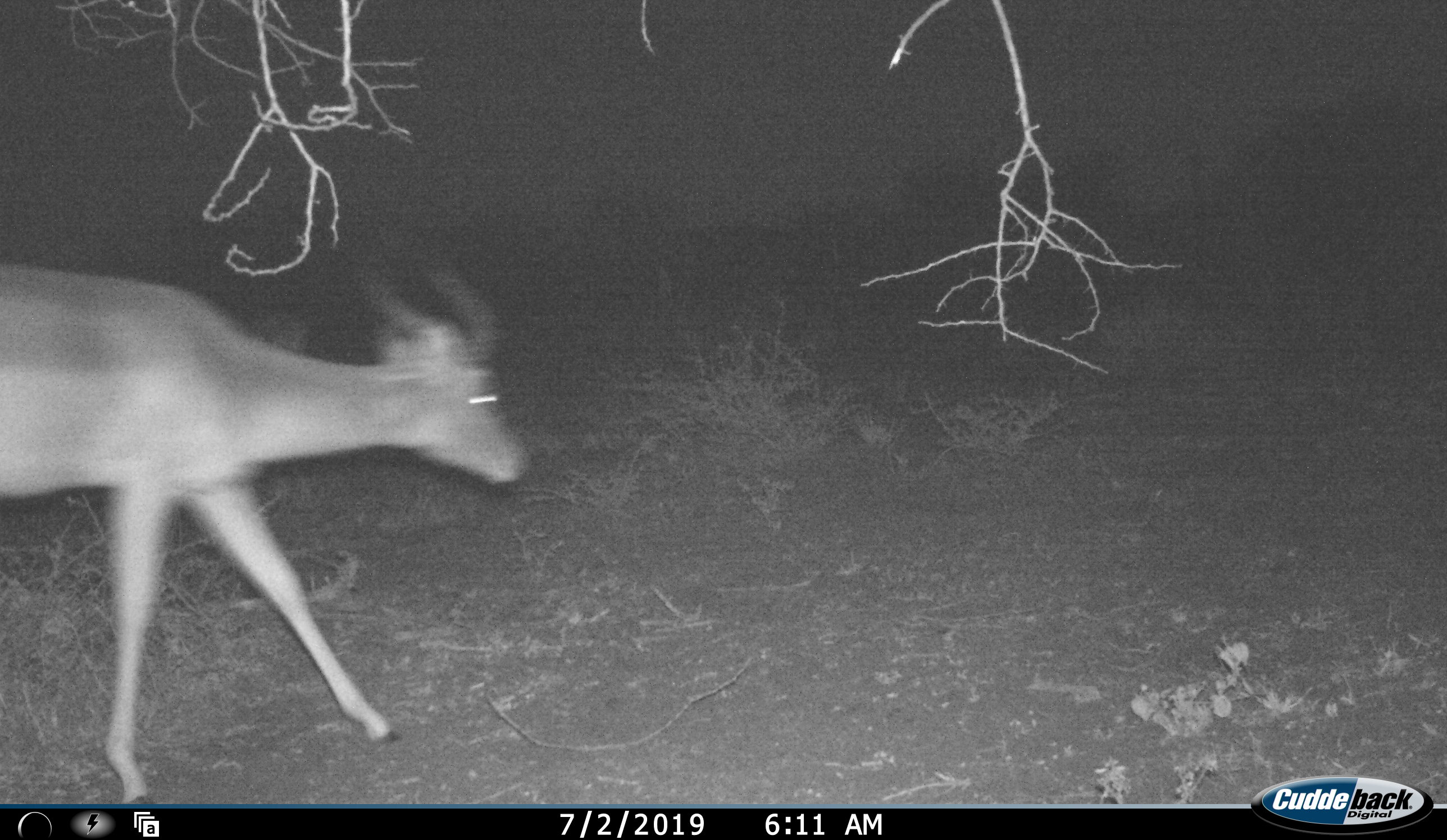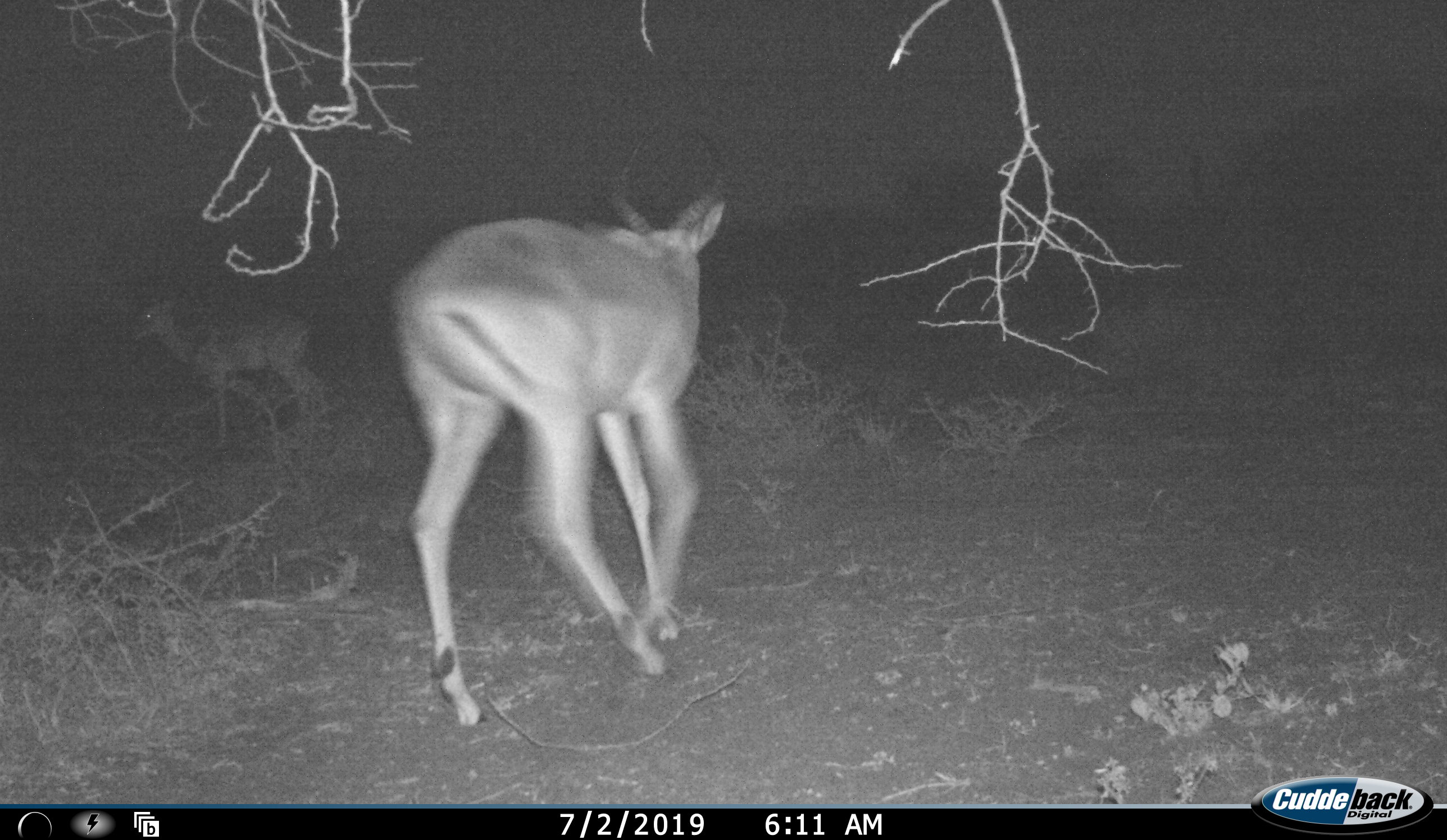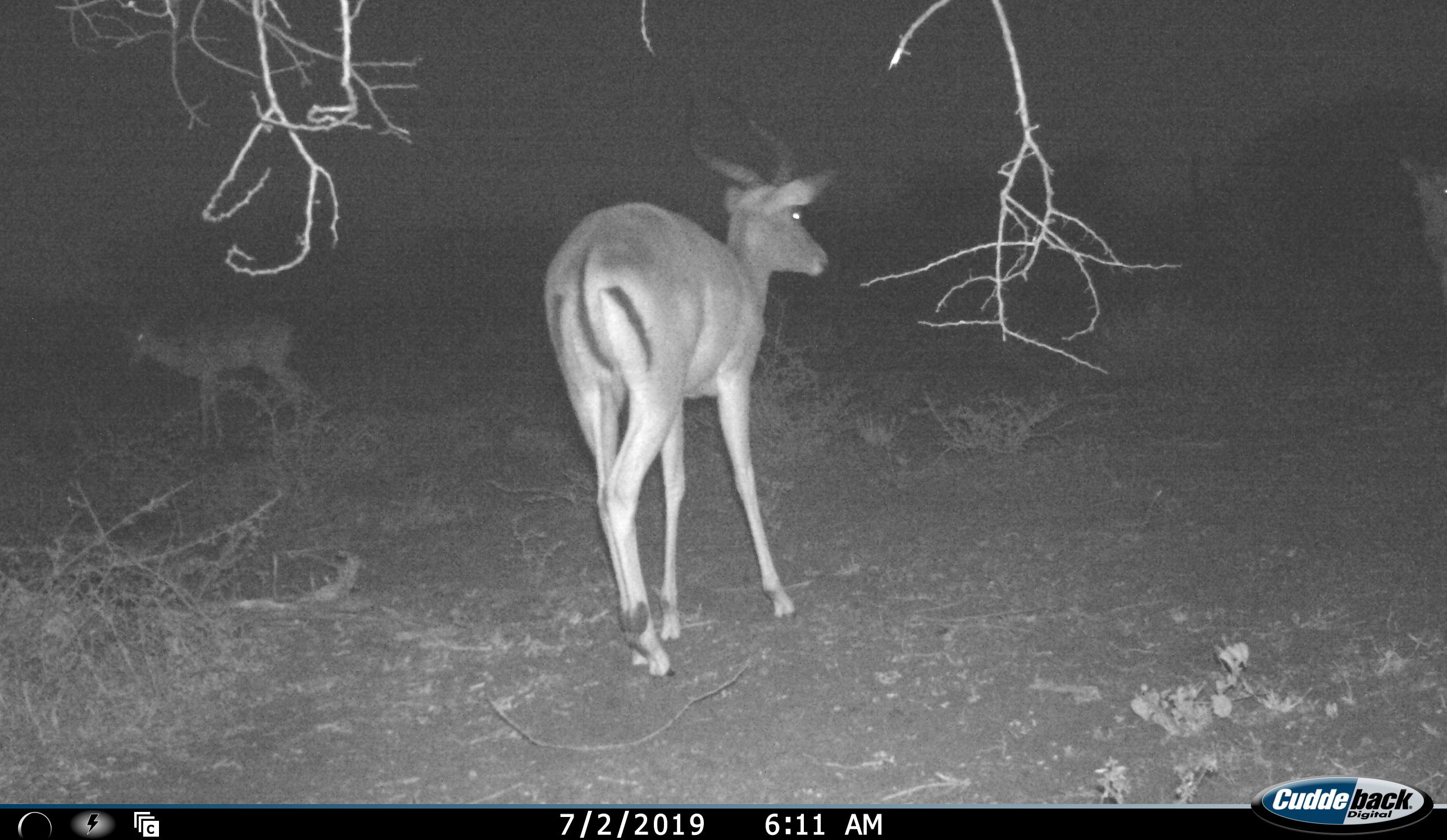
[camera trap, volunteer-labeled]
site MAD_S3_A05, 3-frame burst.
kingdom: Animalia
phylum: Chordata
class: Mammalia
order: Artiodactyla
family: Bovidae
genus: Aepyceros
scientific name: Aepyceros melampus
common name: impala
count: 2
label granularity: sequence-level